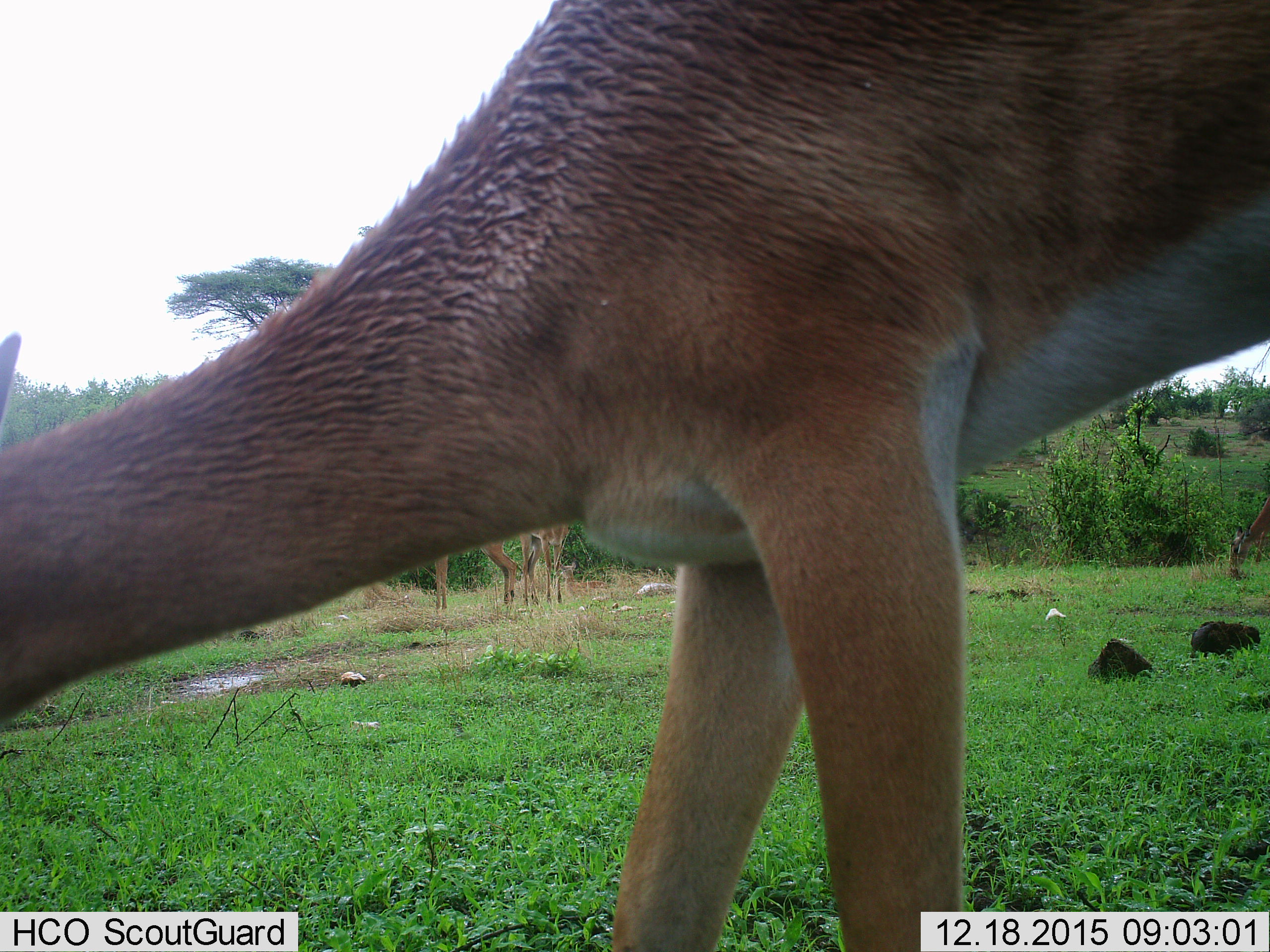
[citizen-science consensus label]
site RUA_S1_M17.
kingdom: Animalia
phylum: Chordata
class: Mammalia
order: Artiodactyla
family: Bovidae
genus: Aepyceros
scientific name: Aepyceros melampus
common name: impala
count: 4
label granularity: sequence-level